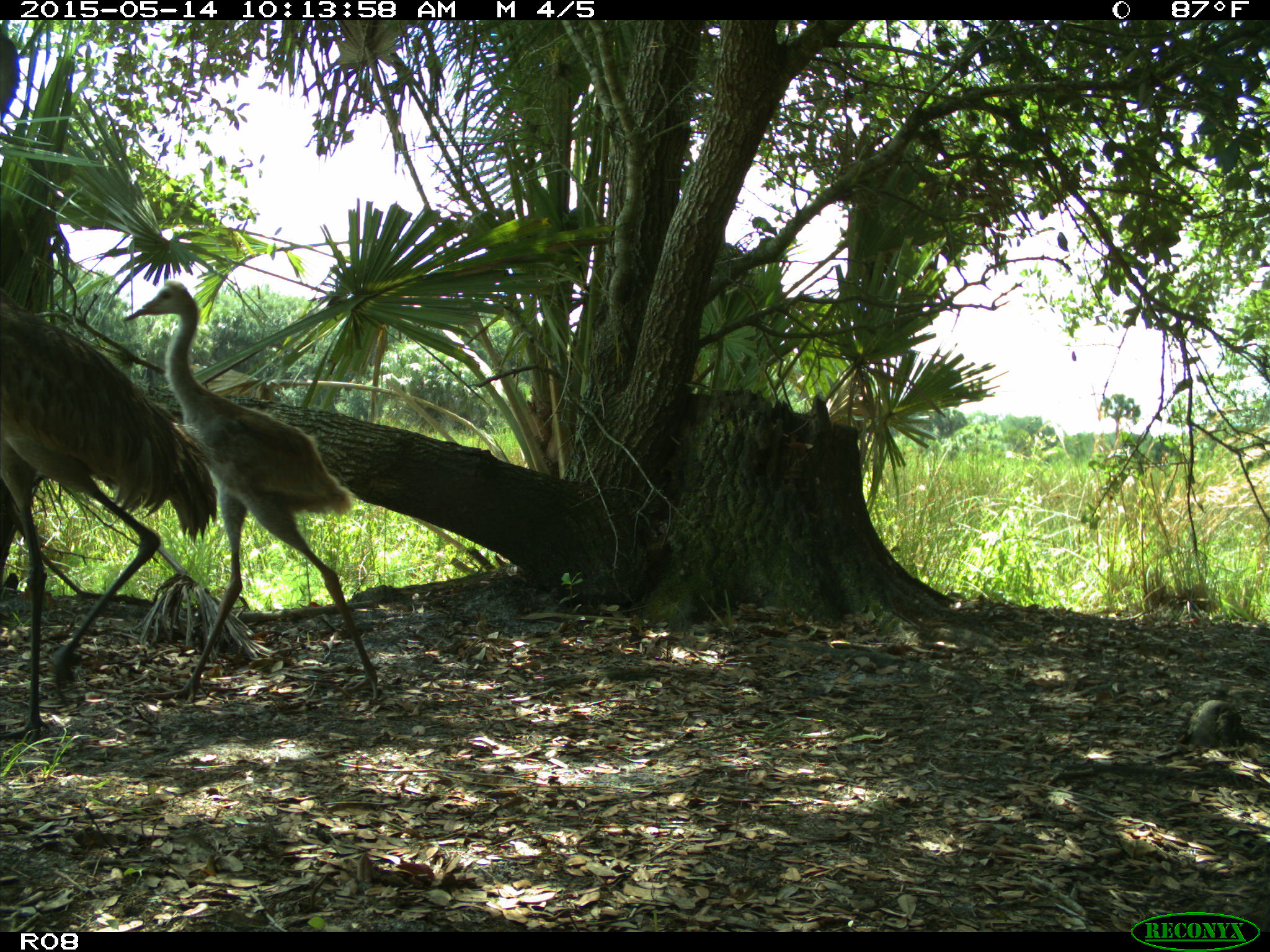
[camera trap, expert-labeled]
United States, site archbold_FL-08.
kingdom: Animalia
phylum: Chordata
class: Aves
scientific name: Aves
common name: birds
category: unidentified bird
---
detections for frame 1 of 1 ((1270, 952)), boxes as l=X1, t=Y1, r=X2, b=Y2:
animal: l=1, t=208, r=218, b=743; l=123, t=280, r=381, b=703